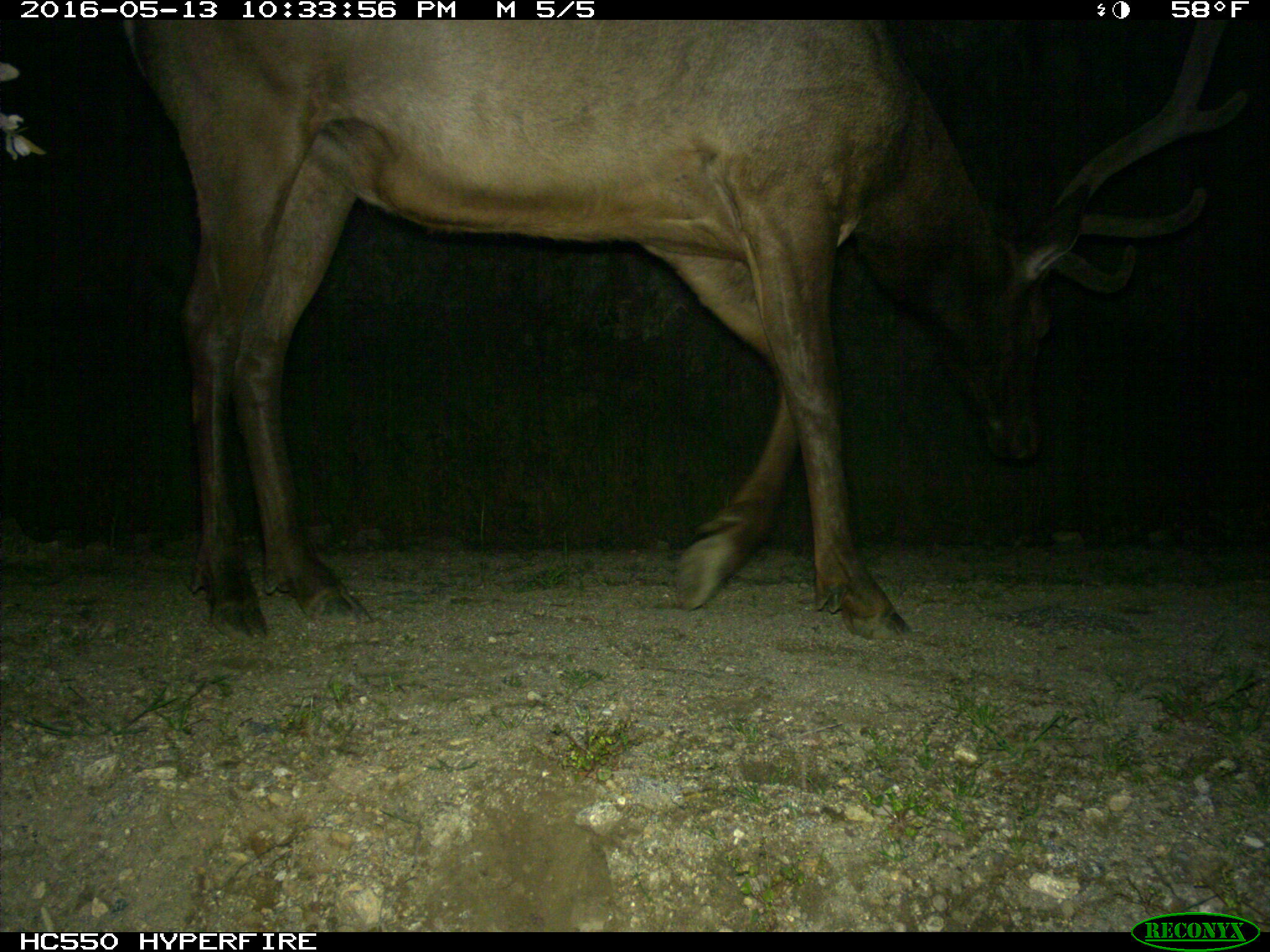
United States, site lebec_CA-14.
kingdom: Animalia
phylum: Chordata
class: Mammalia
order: Artiodactyla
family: Cervidae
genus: Cervus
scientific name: Cervus canadensis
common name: elk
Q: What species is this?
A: Cervus canadensis (elk).